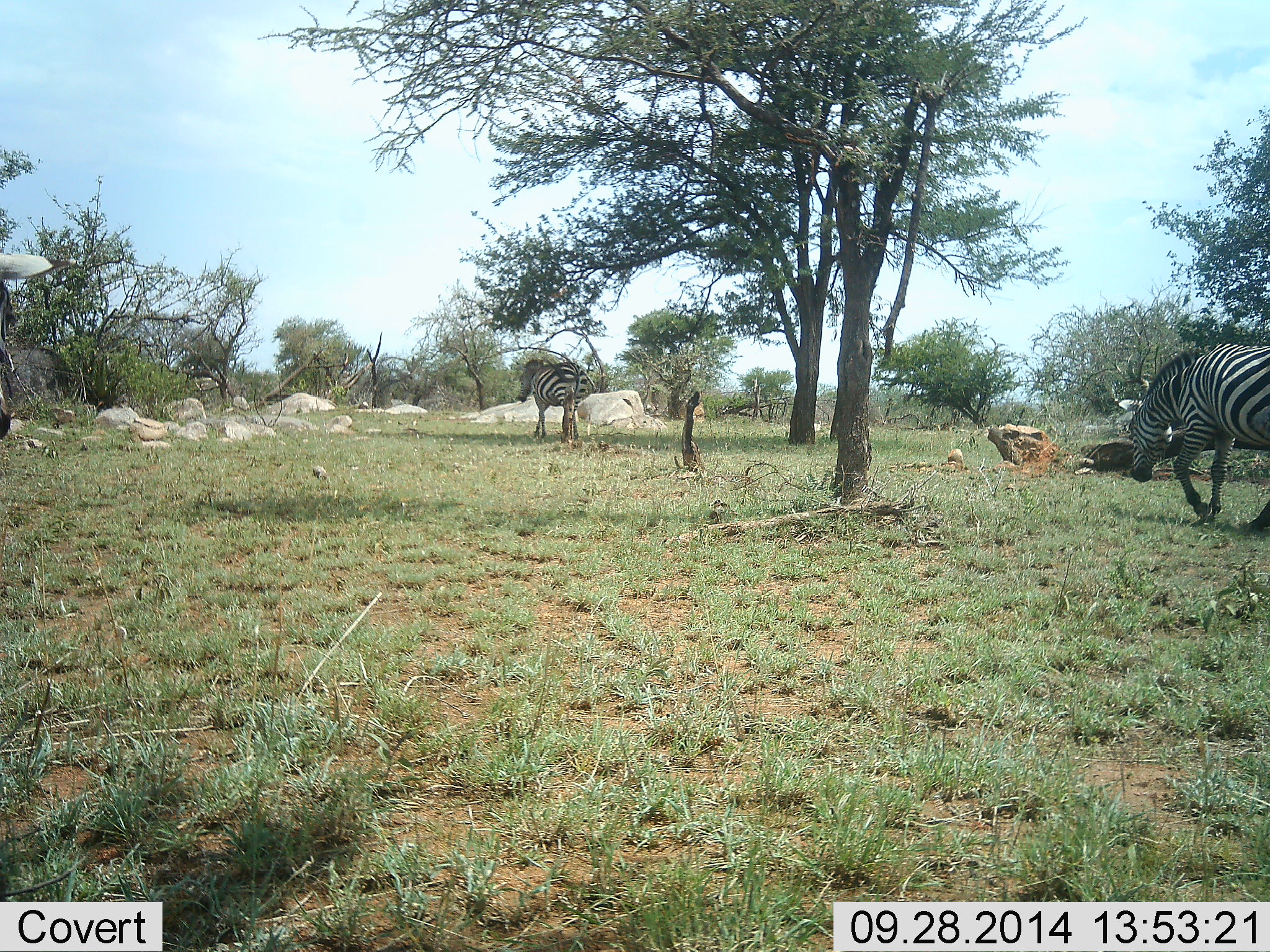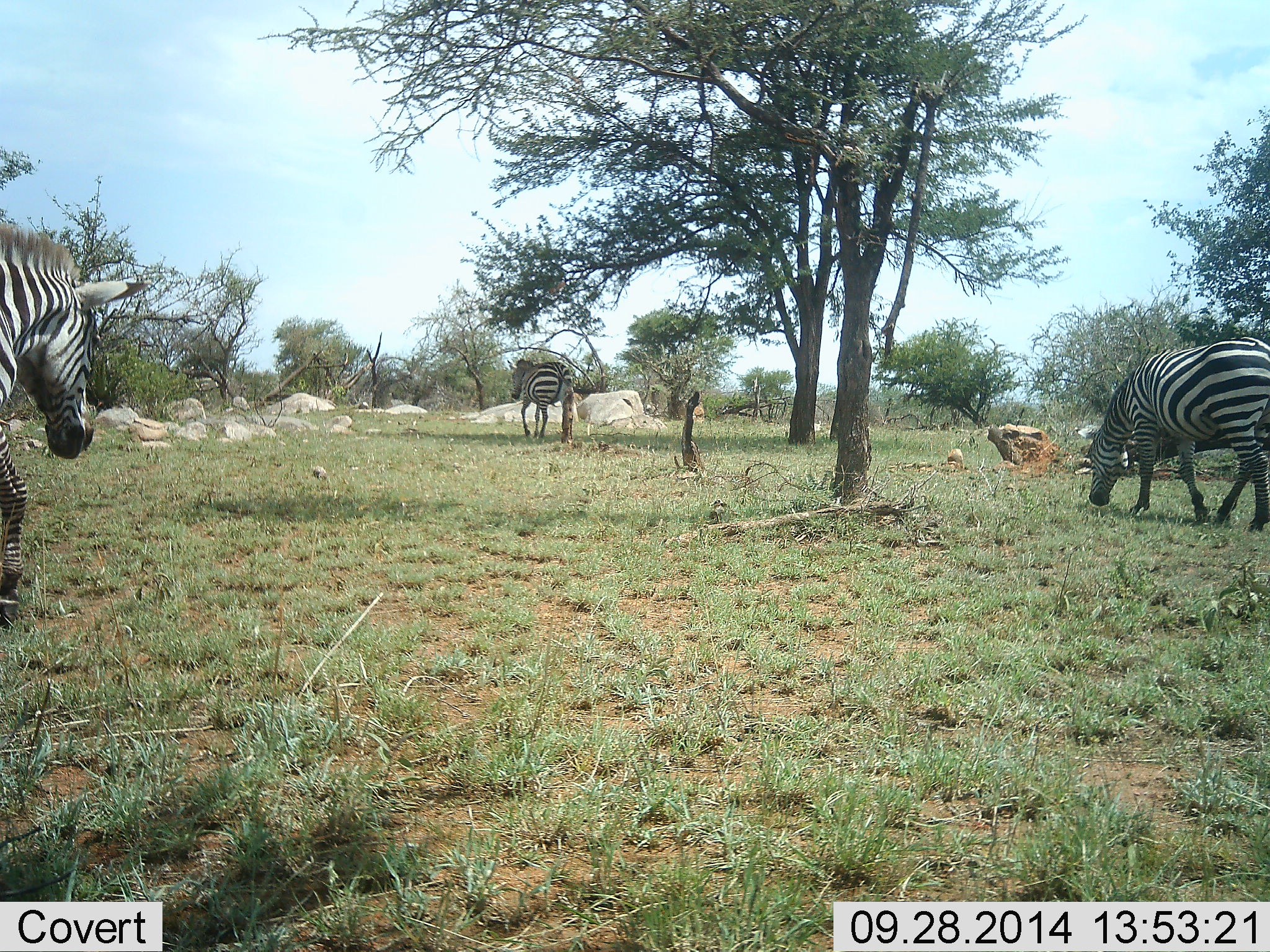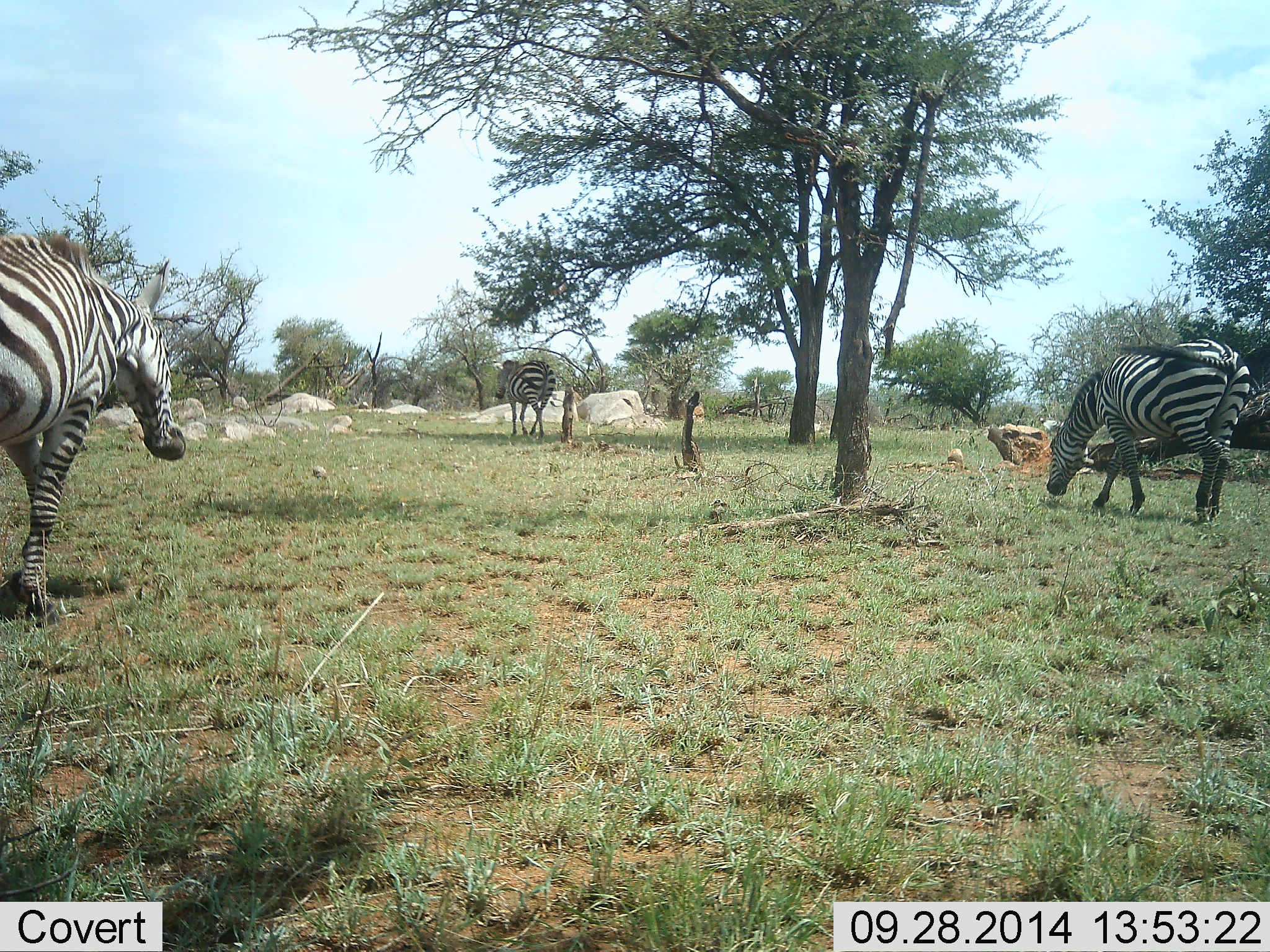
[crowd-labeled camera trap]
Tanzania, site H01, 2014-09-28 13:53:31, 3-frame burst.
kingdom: Animalia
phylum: Chordata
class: Mammalia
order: Perissodactyla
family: Equidae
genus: Equus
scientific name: Equus quagga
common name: plains zebra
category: zebra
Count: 3.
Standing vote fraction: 0%.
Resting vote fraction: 0%.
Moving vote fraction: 100%.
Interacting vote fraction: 0%.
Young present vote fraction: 10%.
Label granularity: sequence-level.